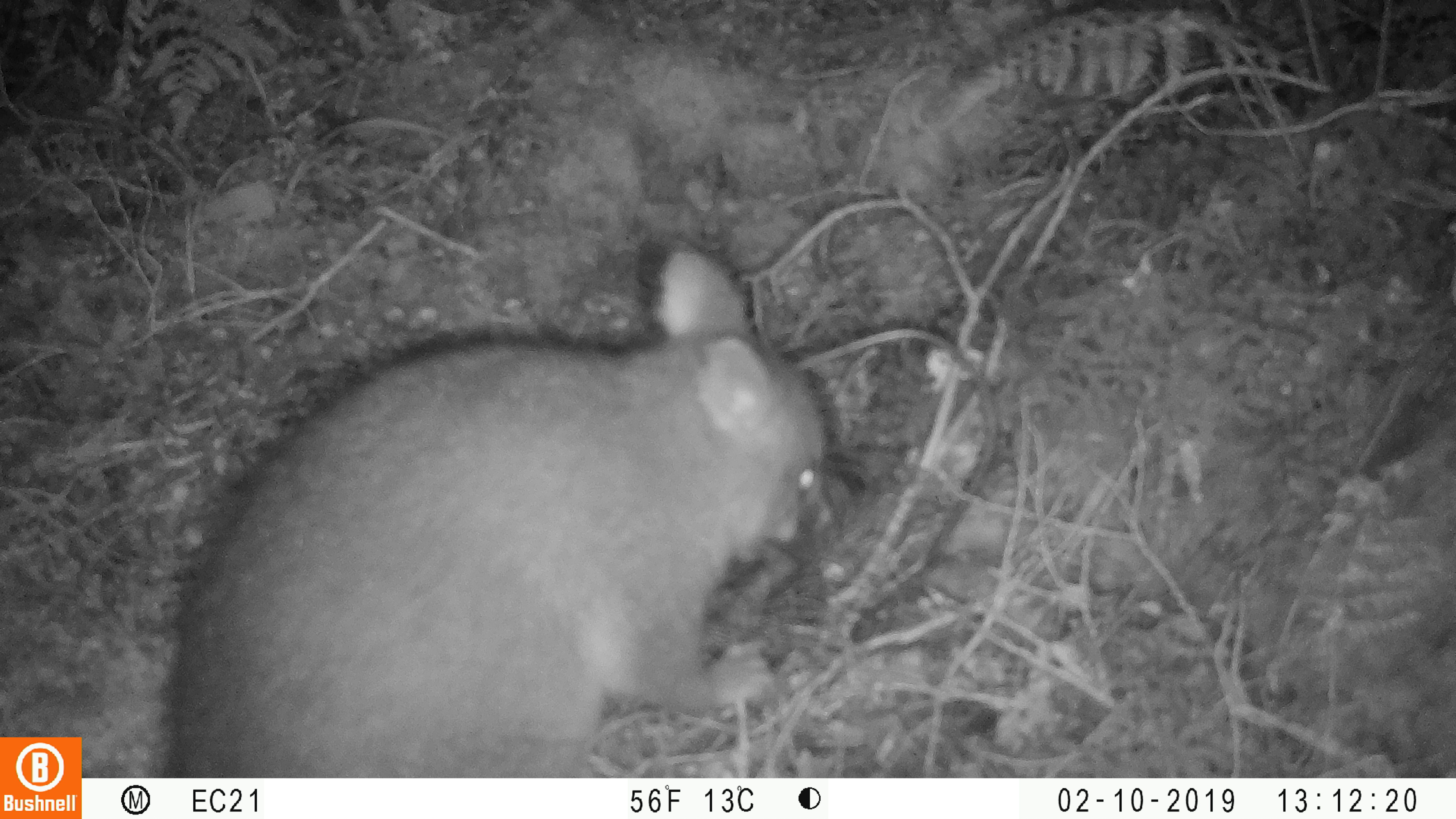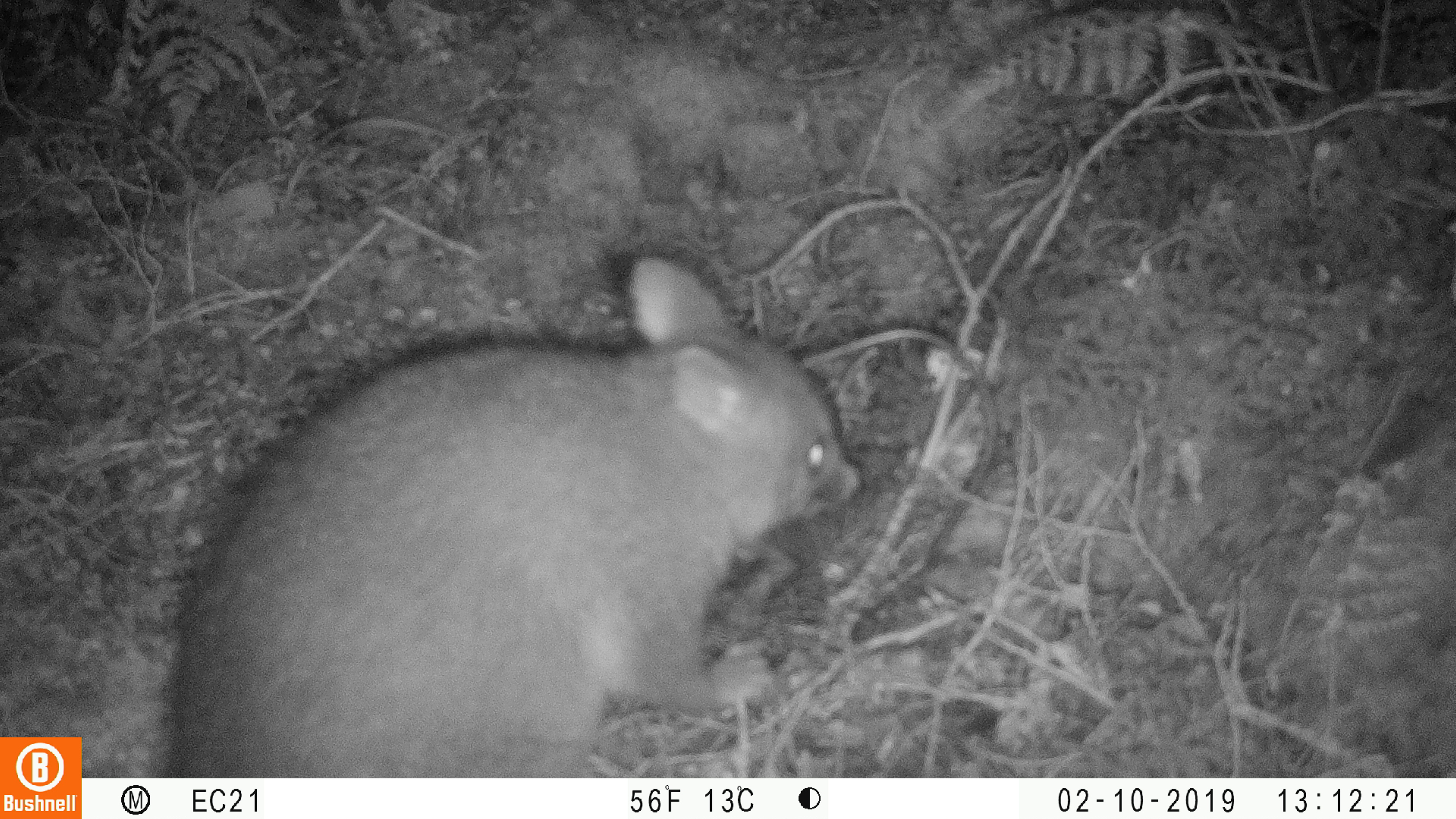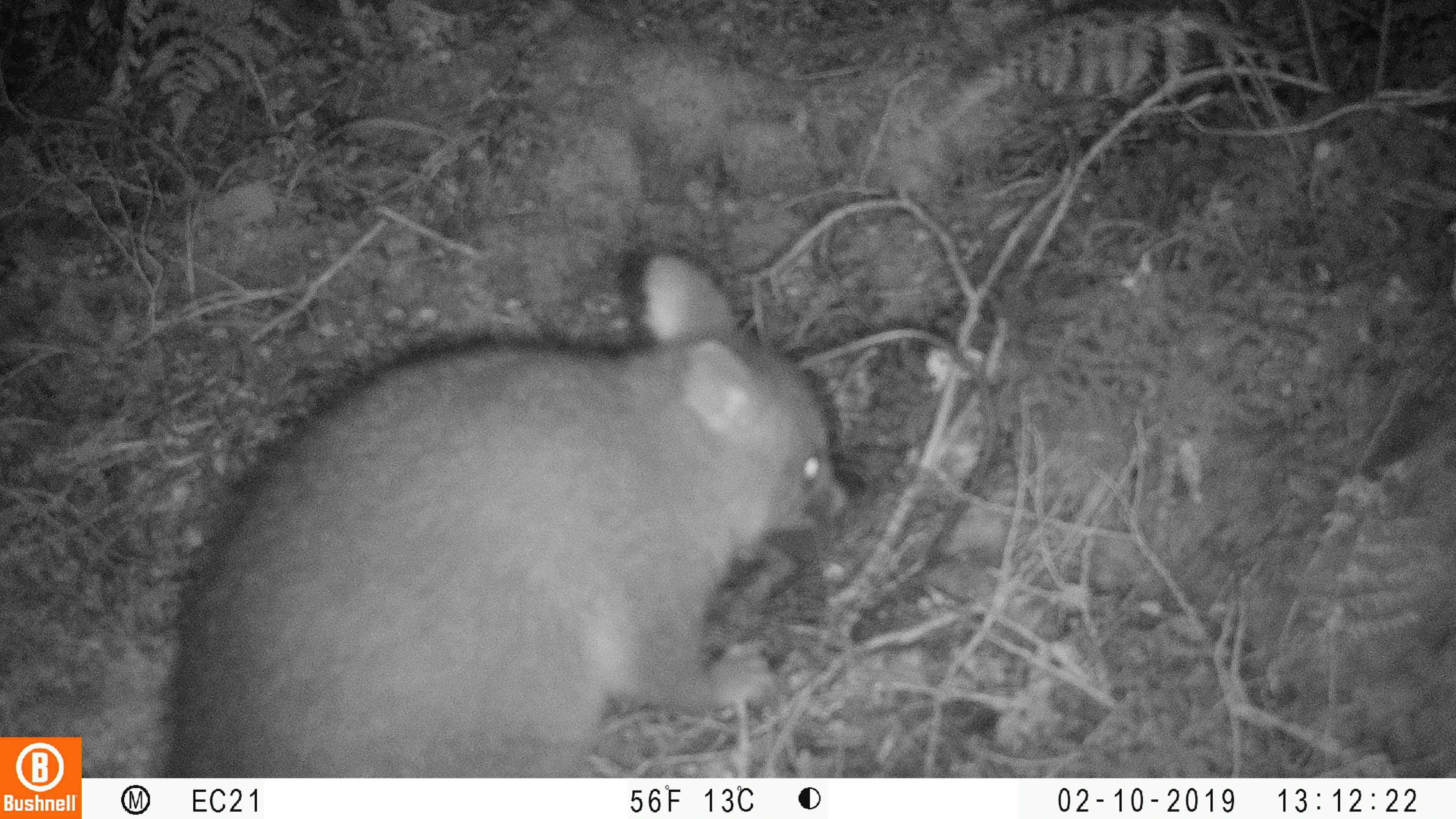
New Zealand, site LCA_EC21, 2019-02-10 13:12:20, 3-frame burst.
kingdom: Animalia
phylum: Chordata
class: Mammalia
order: Diprotodontia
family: Phalangeridae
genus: Trichosurus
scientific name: Trichosurus vulpecula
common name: common brushtail possum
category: possum